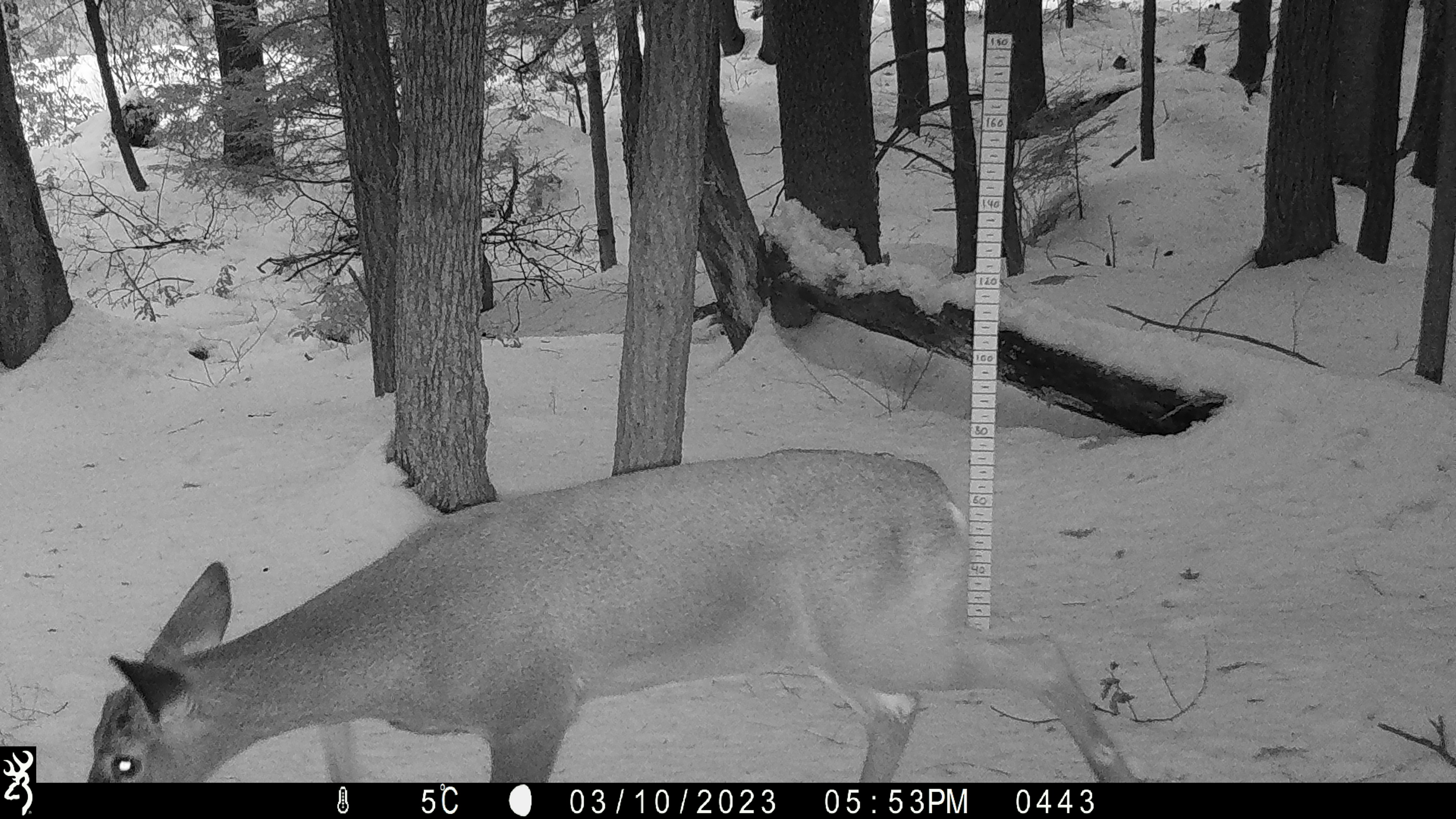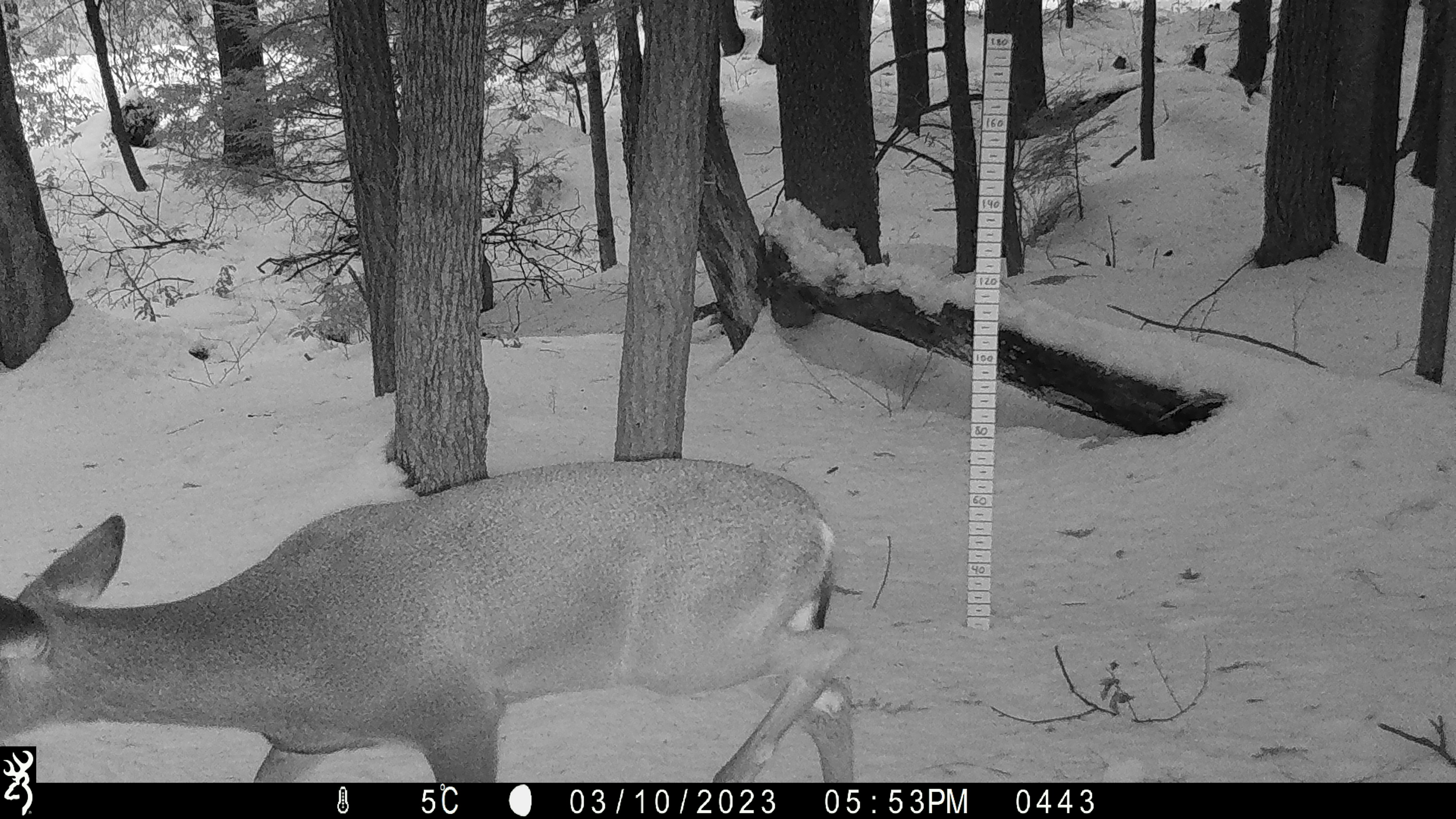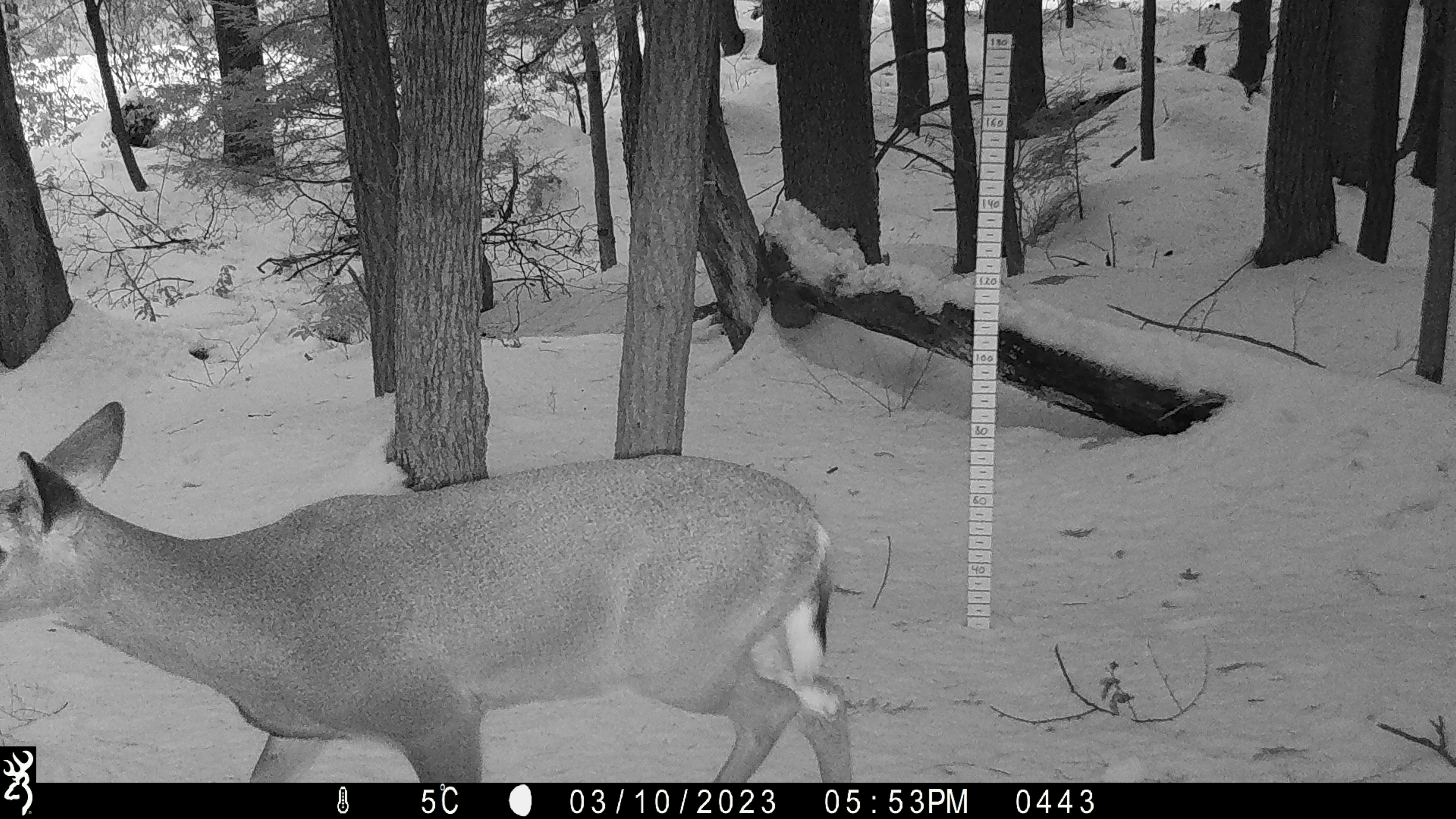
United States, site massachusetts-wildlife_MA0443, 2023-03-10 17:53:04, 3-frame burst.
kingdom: Animalia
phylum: Chordata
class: Mammalia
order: Artiodactyla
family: Cervidae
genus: Odocoileus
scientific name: Odocoileus virginianus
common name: white-tailed deer